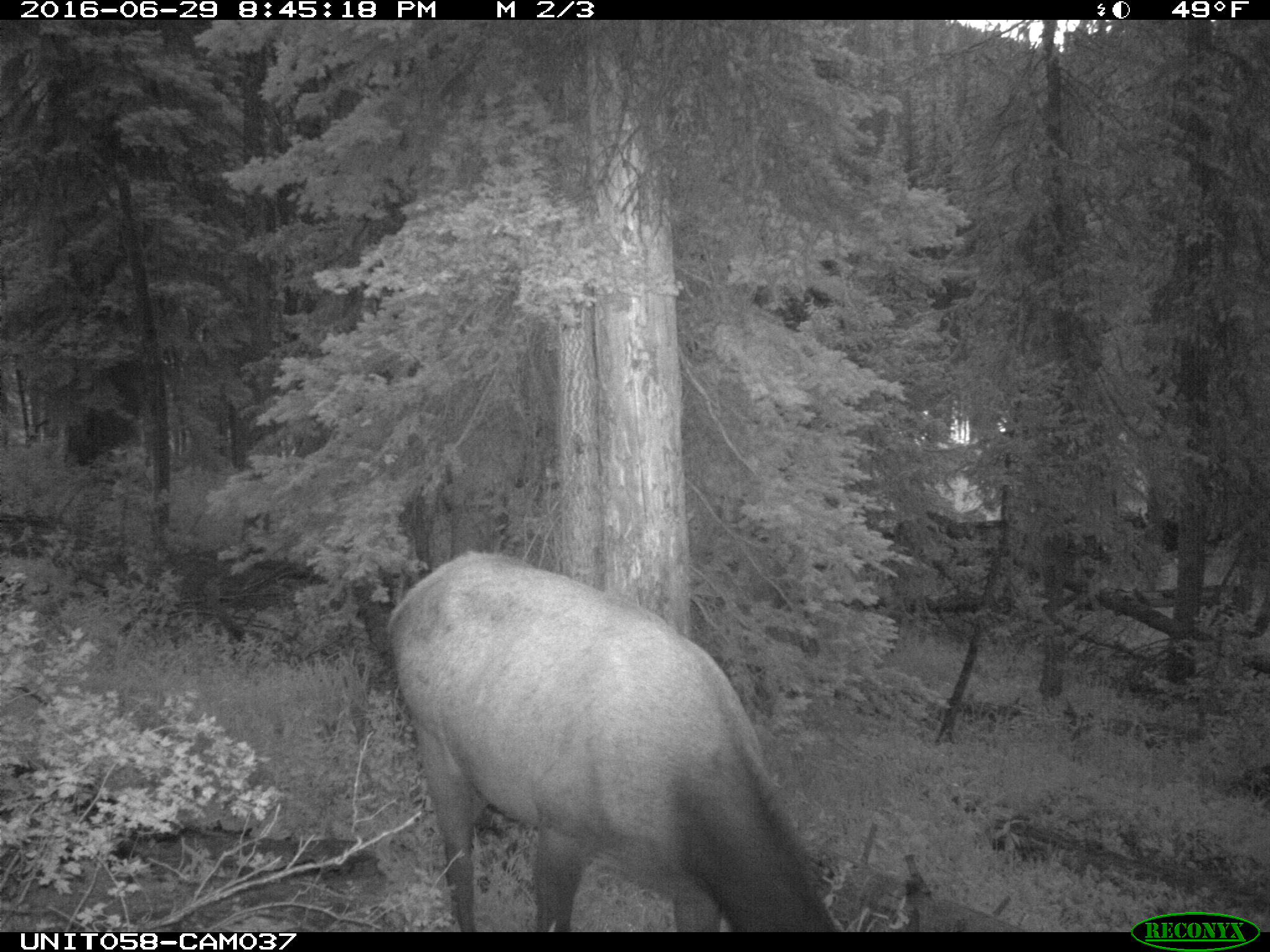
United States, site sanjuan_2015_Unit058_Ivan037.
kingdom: Animalia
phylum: Chordata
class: Mammalia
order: Artiodactyla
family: Cervidae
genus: Cervus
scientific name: Cervus elaphus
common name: red deer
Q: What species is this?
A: Cervus elaphus (red deer).